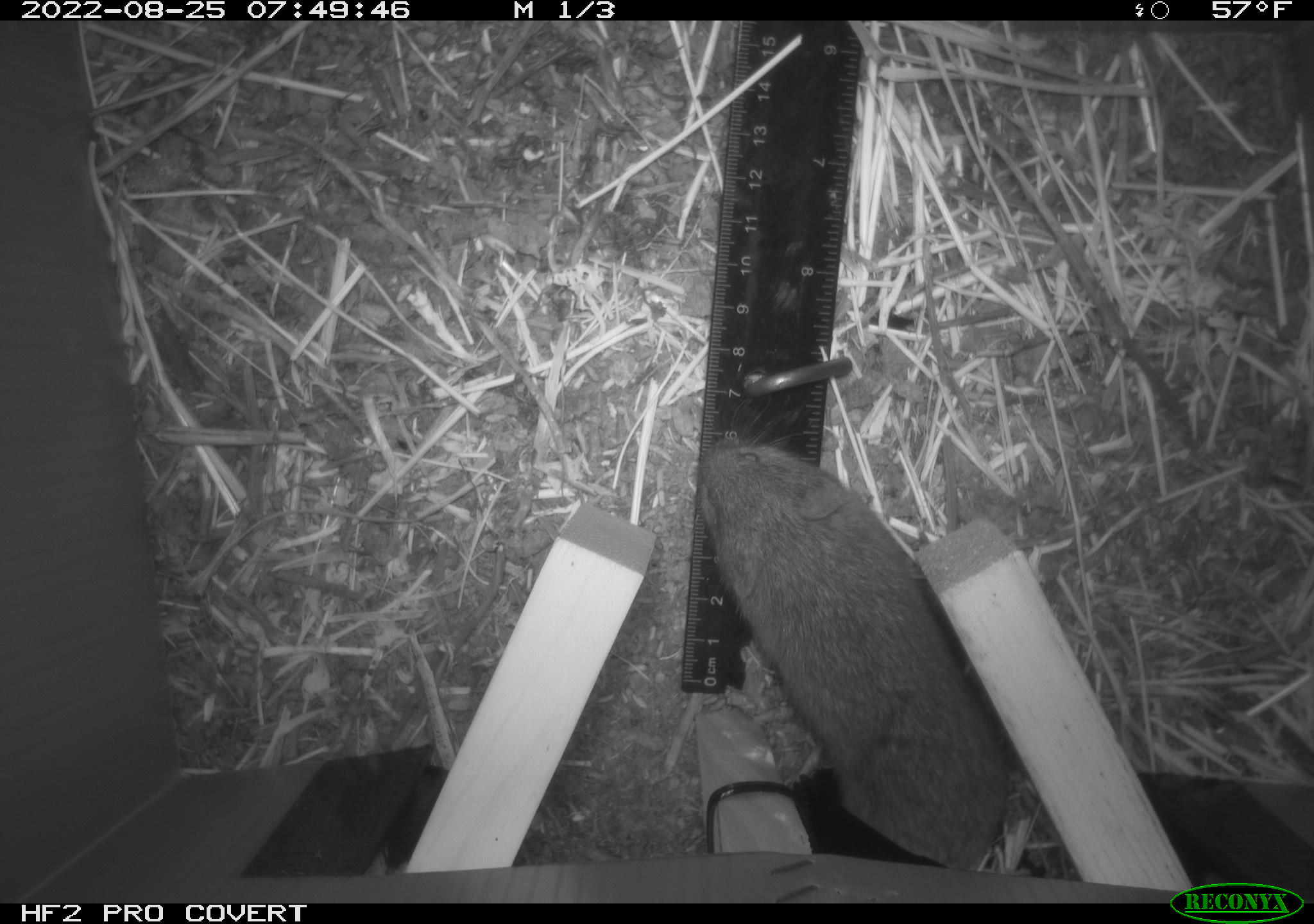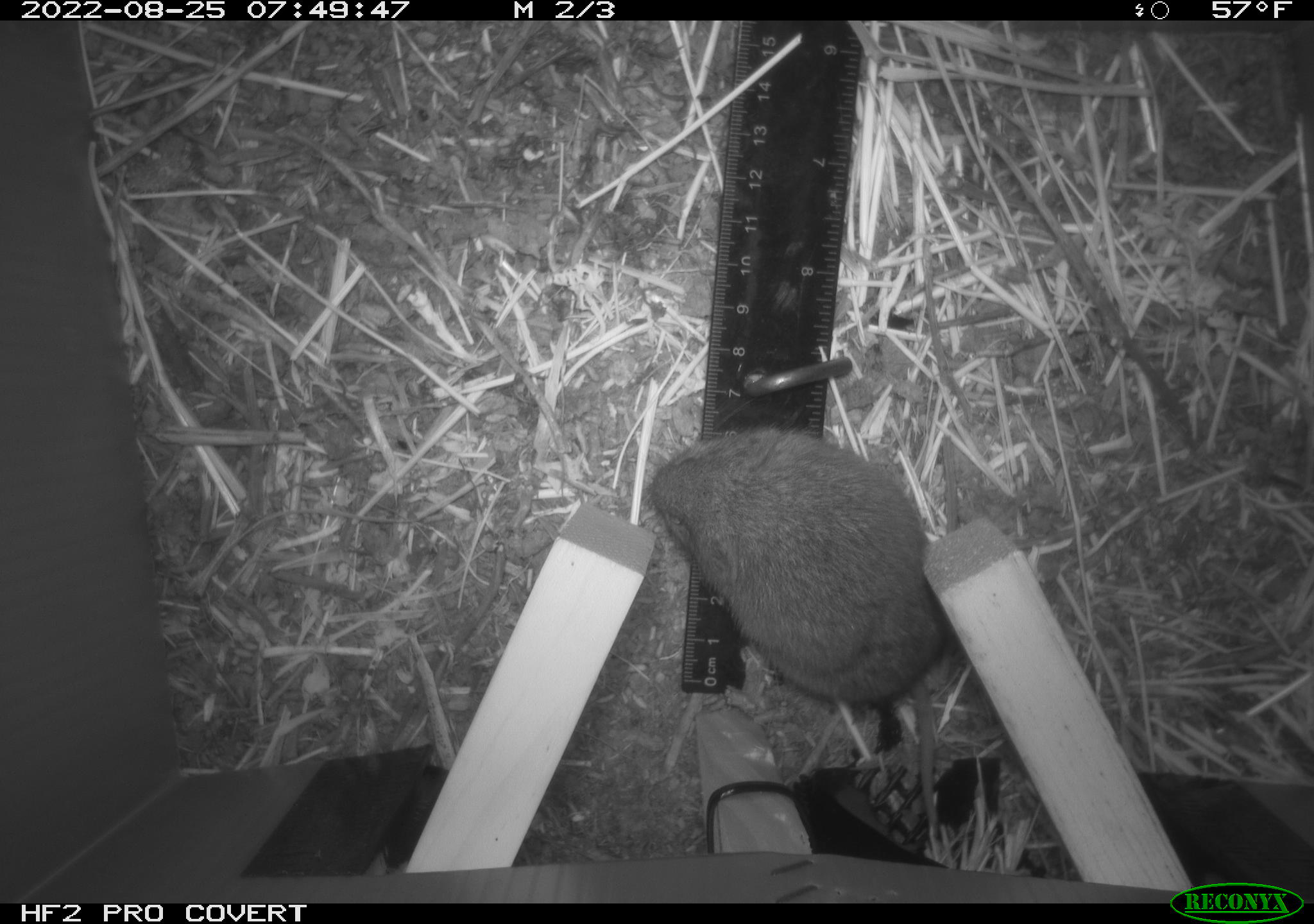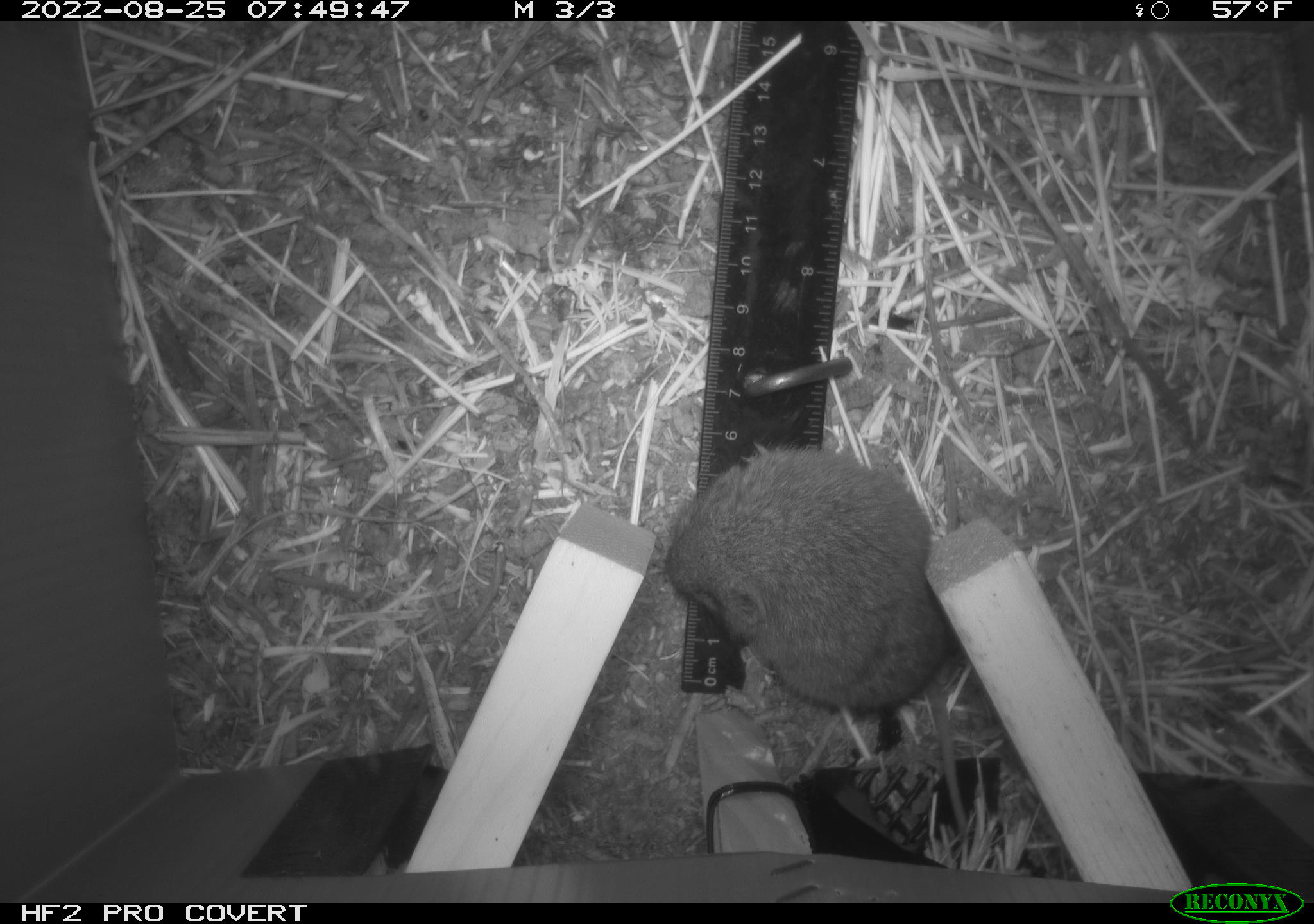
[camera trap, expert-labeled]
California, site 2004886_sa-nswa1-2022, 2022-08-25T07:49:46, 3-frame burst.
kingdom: Animalia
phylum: Chordata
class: Mammalia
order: Rodentia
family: Cricetidae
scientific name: Cricetidae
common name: hamsters, voles, lemmings, and allies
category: cricetidae family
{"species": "cricetidae family (hamsters, voles, lemmings, and allies) (Cricetidae)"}